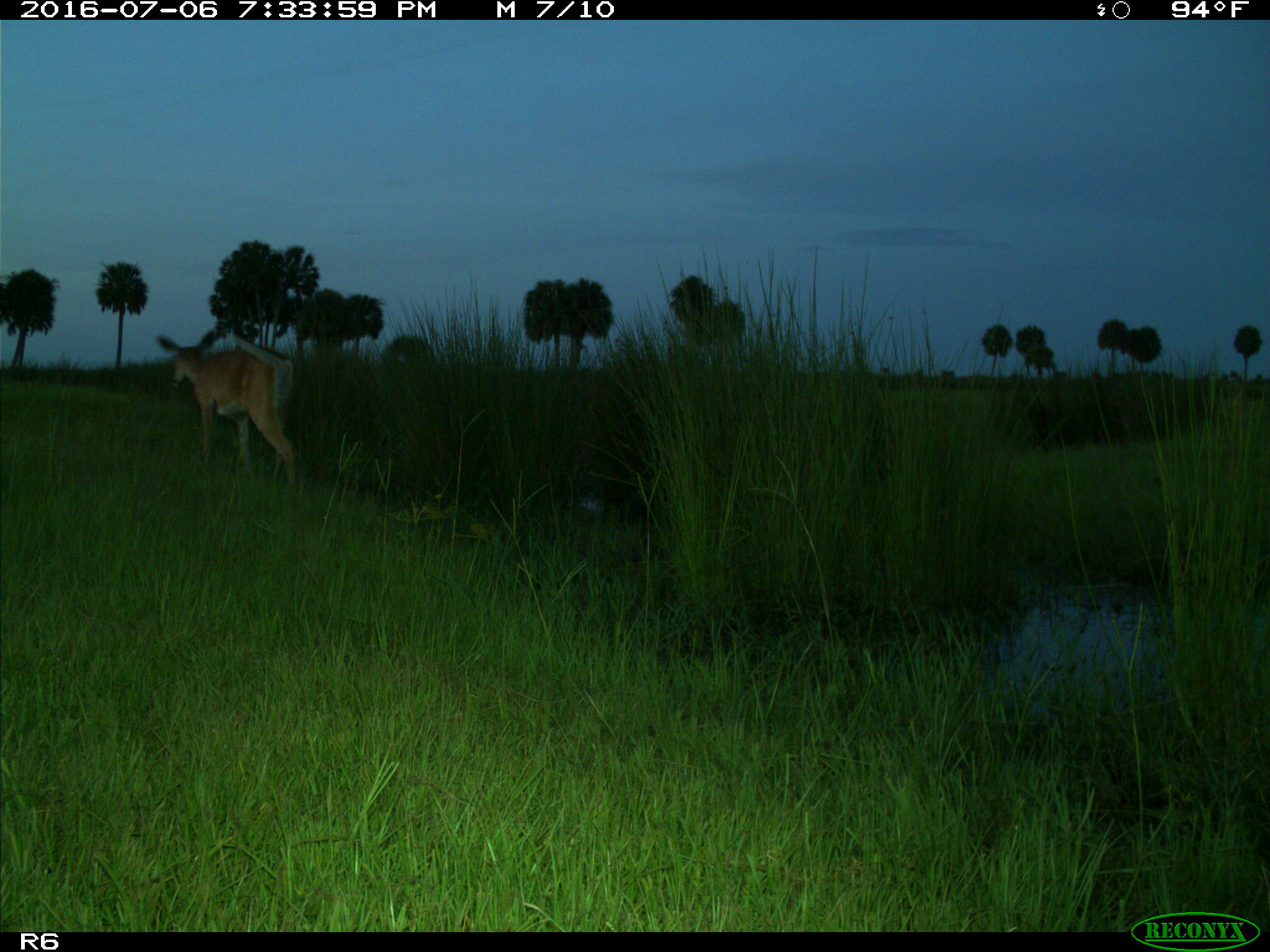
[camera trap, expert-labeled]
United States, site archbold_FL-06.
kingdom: Animalia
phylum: Chordata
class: Mammalia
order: Artiodactyla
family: Cervidae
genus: Odocoileus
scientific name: Odocoileus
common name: deer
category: unidentified deer